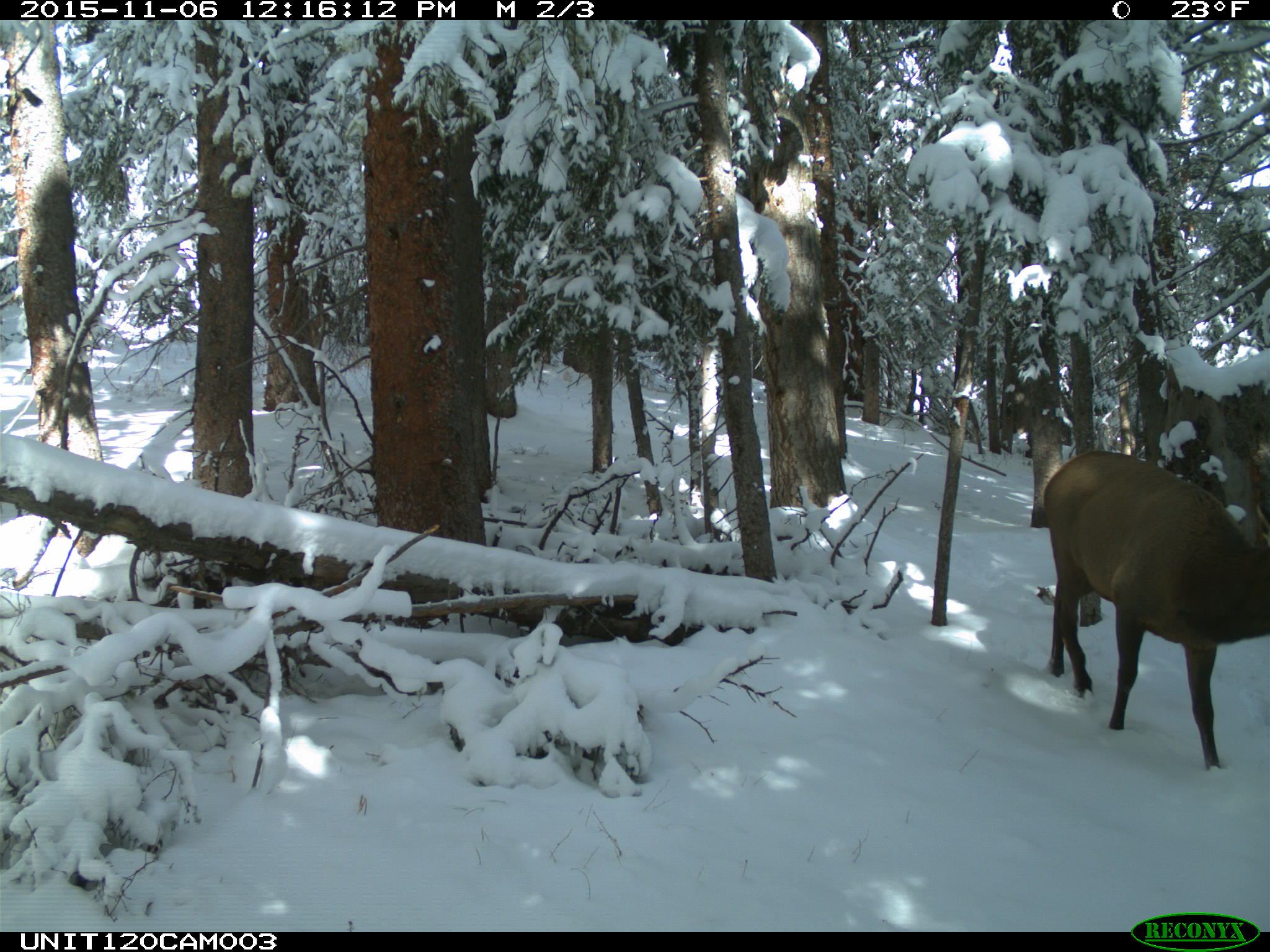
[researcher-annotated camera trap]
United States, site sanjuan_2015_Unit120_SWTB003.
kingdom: Animalia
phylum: Chordata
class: Mammalia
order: Artiodactyla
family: Cervidae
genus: Cervus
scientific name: Cervus elaphus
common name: red deer